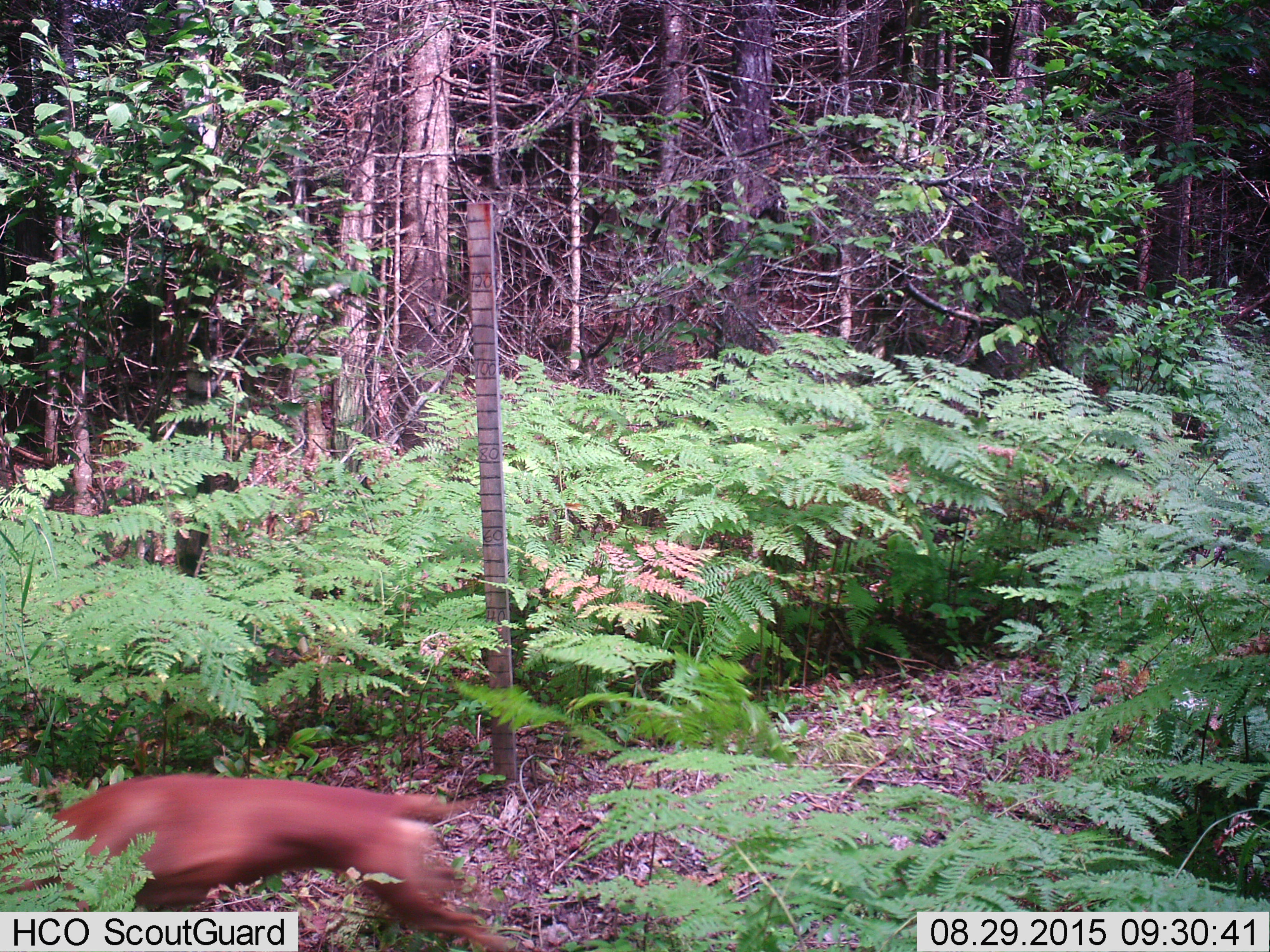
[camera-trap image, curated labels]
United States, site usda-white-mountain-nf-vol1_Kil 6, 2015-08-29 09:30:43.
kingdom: Animalia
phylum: Chordata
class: Mammalia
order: Carnivora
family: Canidae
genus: Canis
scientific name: Canis familiaris familiaris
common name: domestic dog